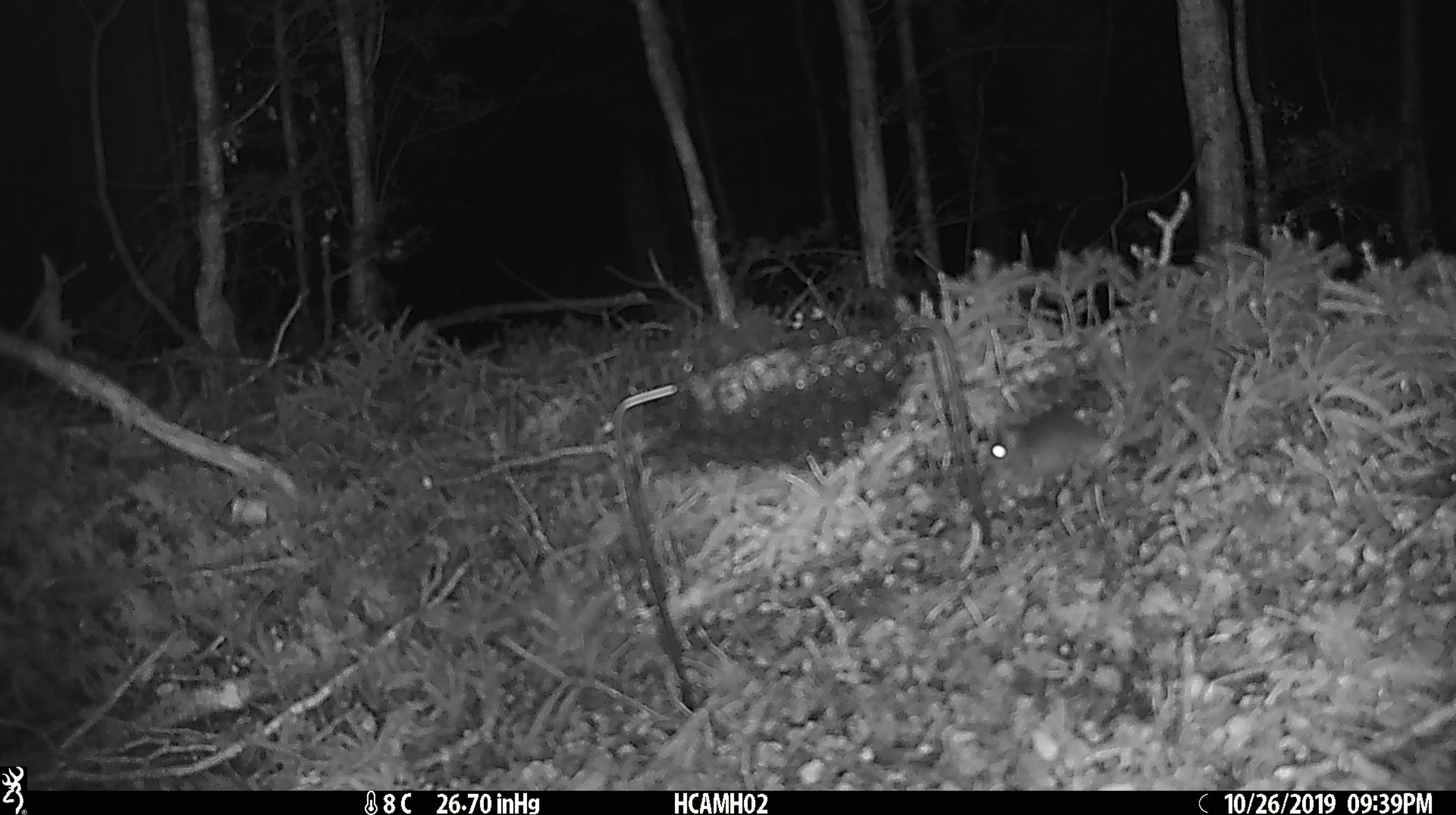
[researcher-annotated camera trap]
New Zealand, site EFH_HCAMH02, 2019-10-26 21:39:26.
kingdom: Animalia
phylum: Chordata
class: Mammalia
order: Rodentia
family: Muridae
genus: Mus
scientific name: Mus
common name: mouse